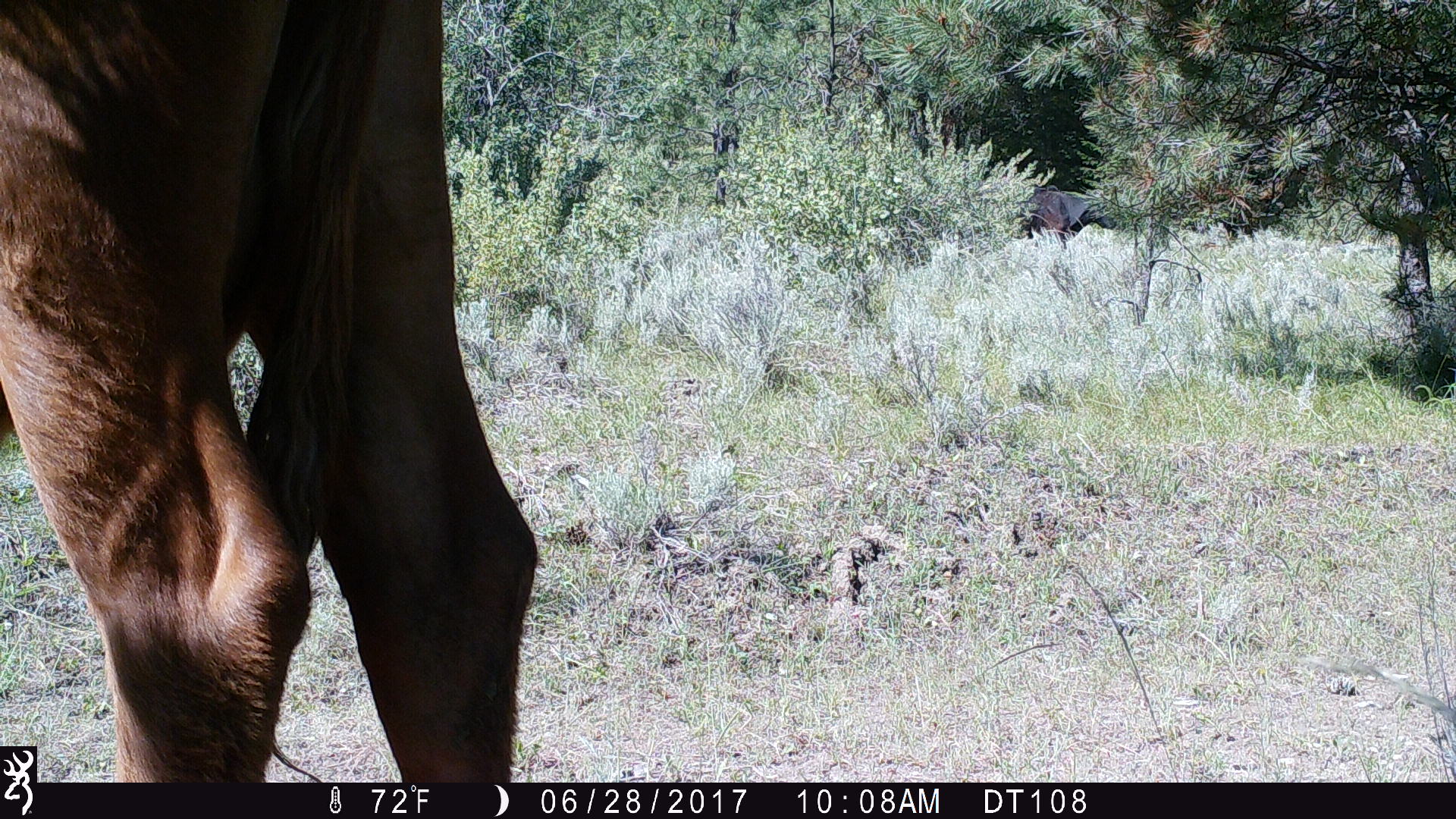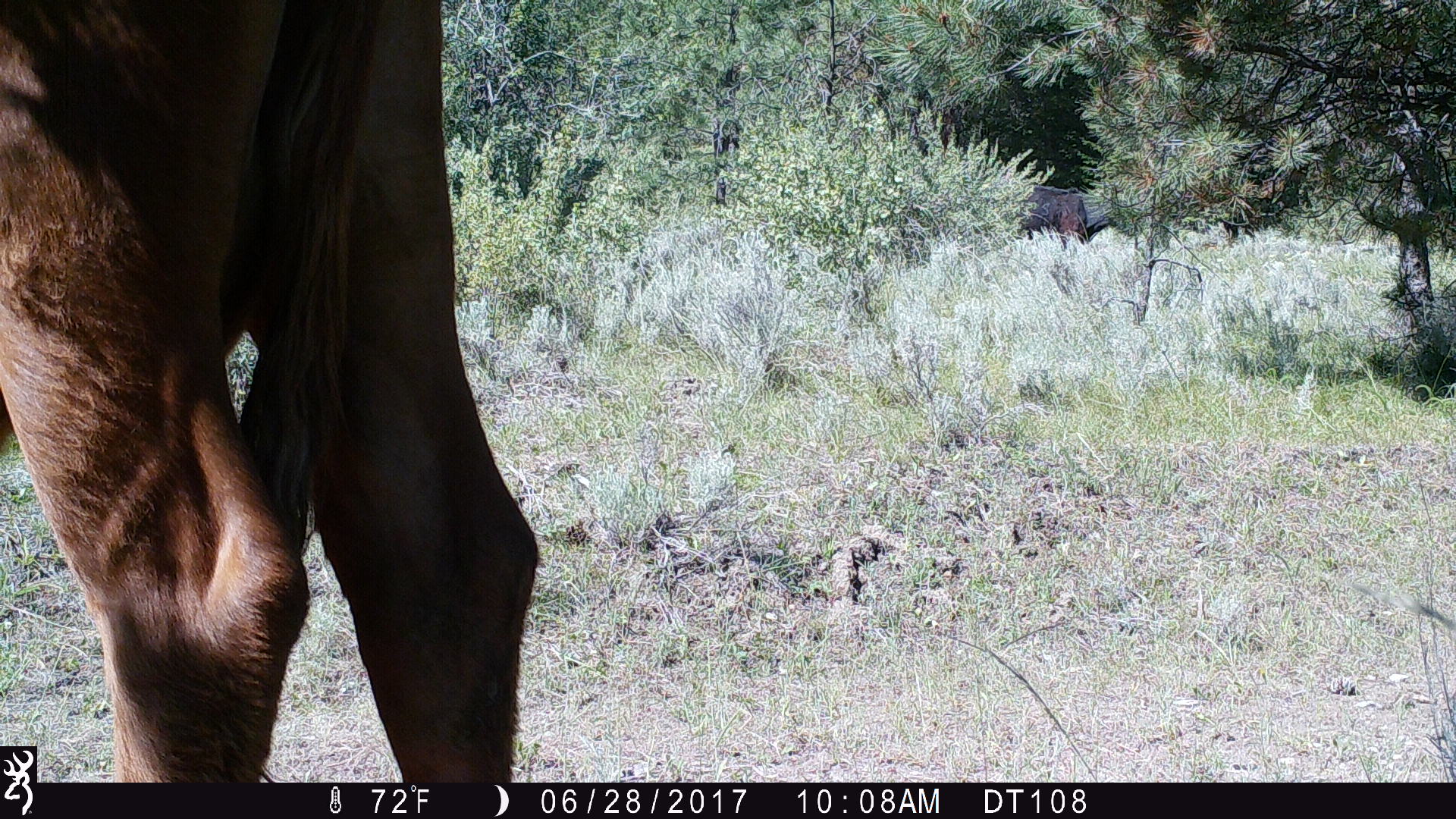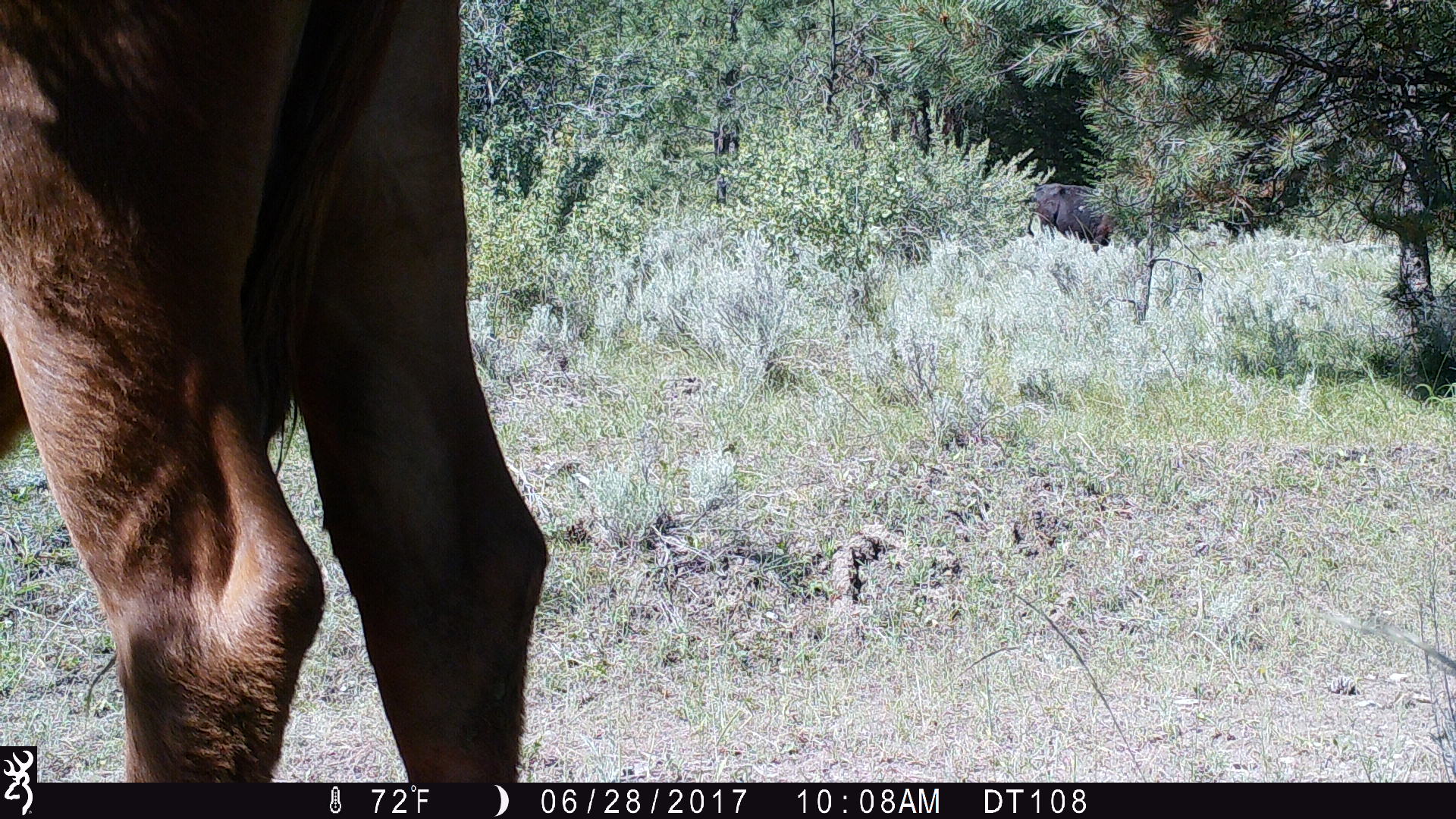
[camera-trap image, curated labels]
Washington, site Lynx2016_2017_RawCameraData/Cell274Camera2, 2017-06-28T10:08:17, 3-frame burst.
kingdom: Animalia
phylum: Chordata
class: Mammalia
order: Artiodactyla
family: Bovidae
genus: Bos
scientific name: Bos taurus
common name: domestic cattle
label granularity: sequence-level